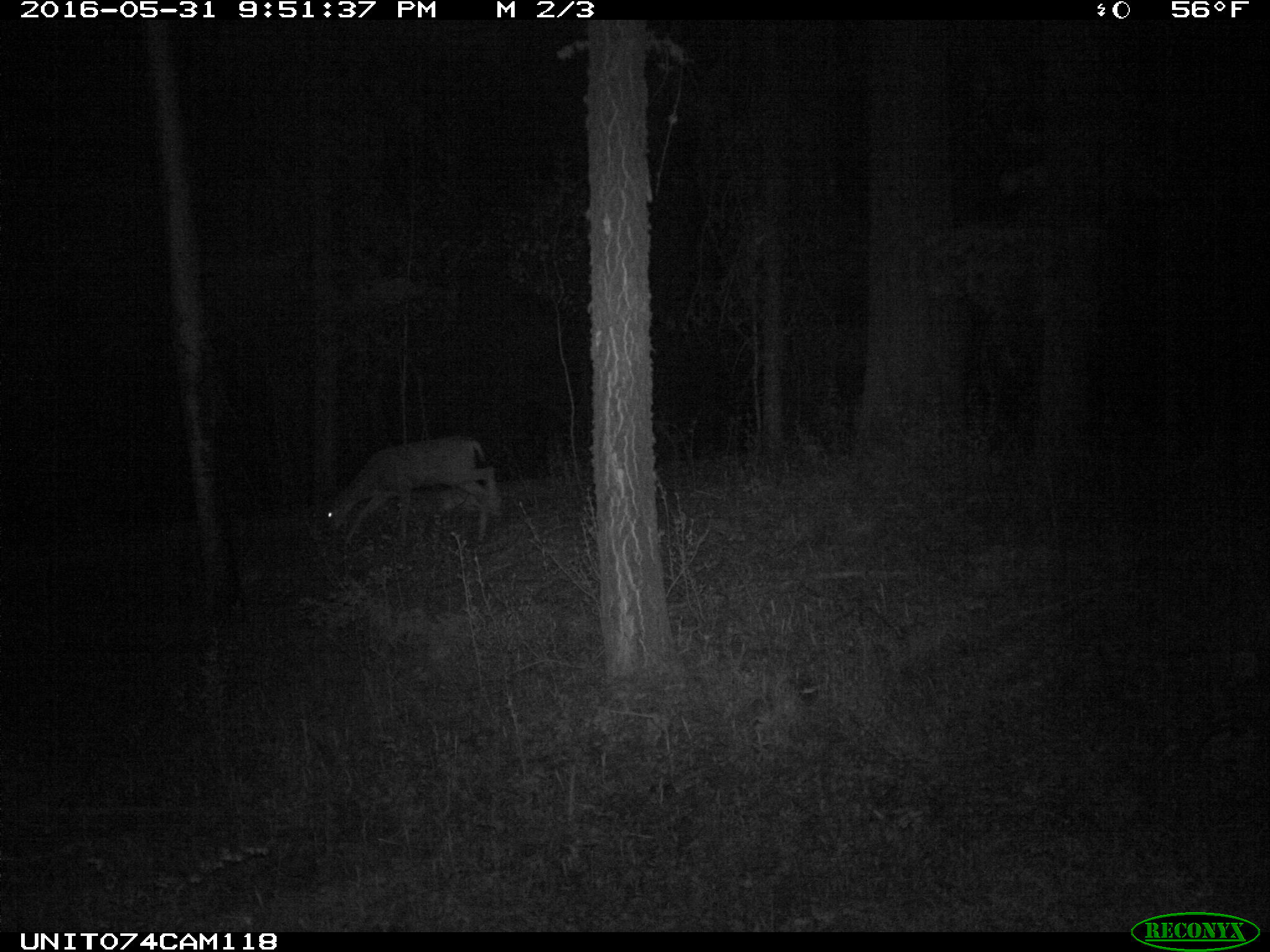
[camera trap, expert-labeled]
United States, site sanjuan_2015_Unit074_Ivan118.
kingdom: Animalia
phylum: Chordata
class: Mammalia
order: Artiodactyla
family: Cervidae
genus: Odocoileus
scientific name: Odocoileus hemionus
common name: mule deer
Odocoileus hemionus (mule deer).